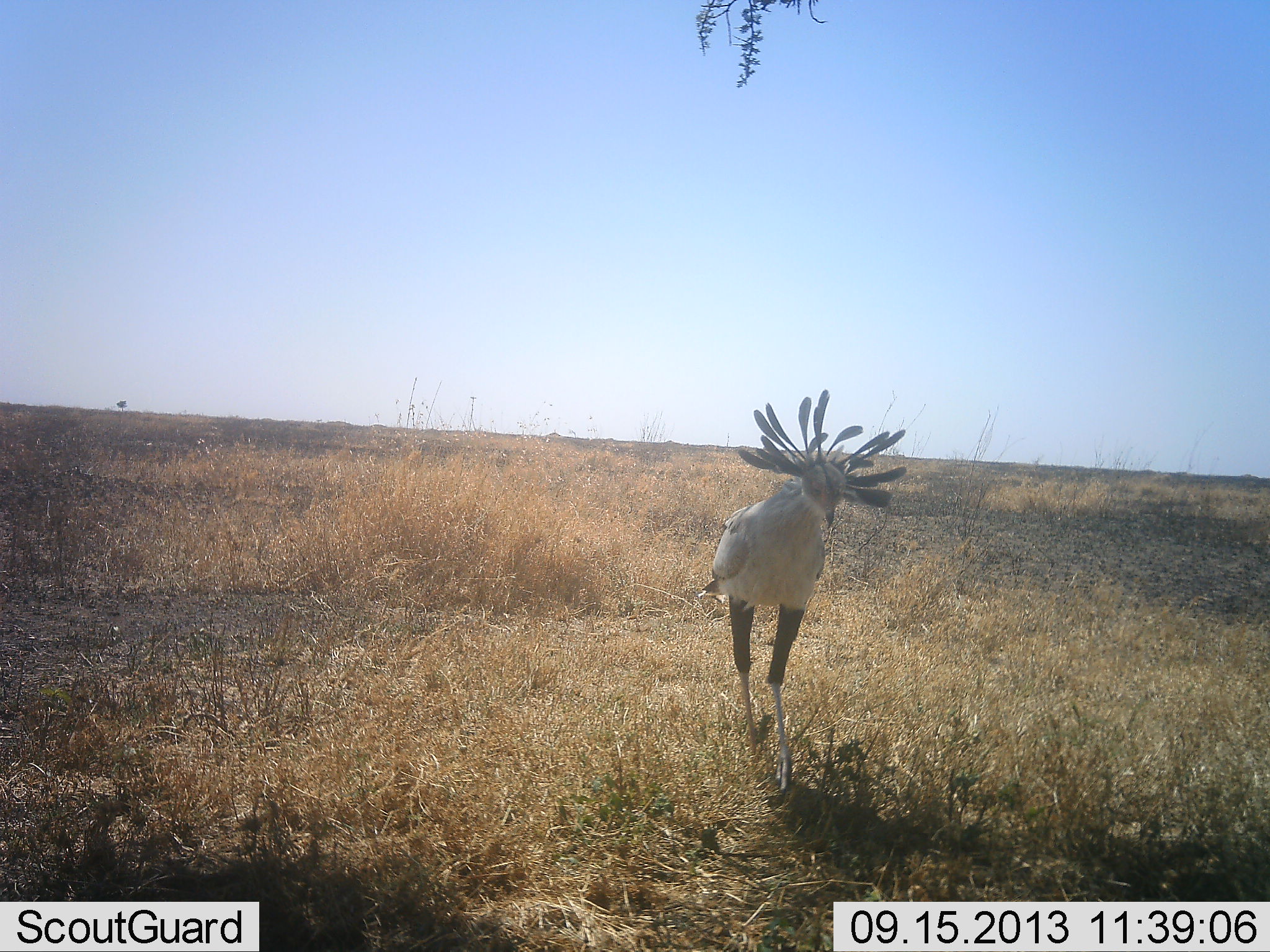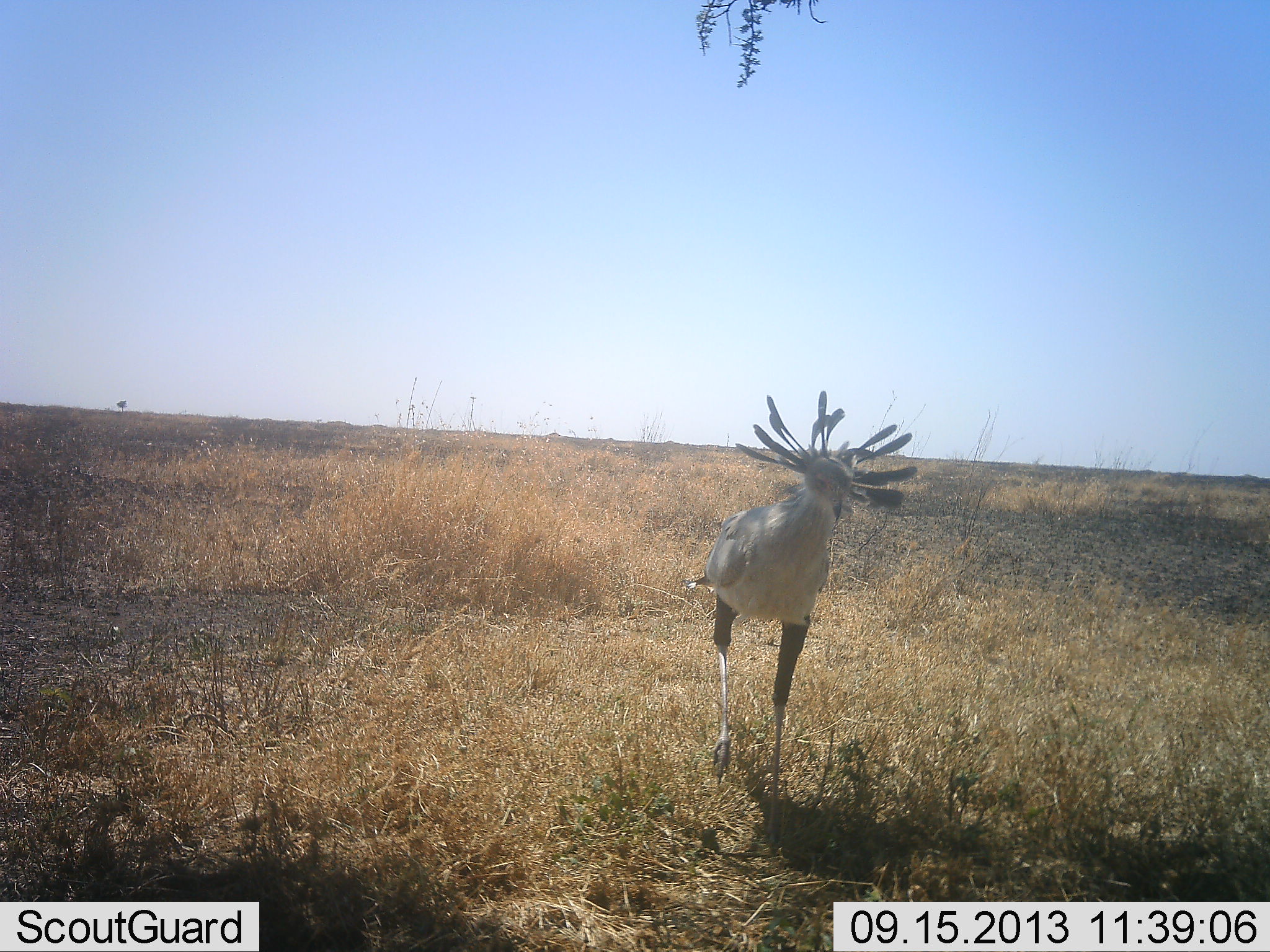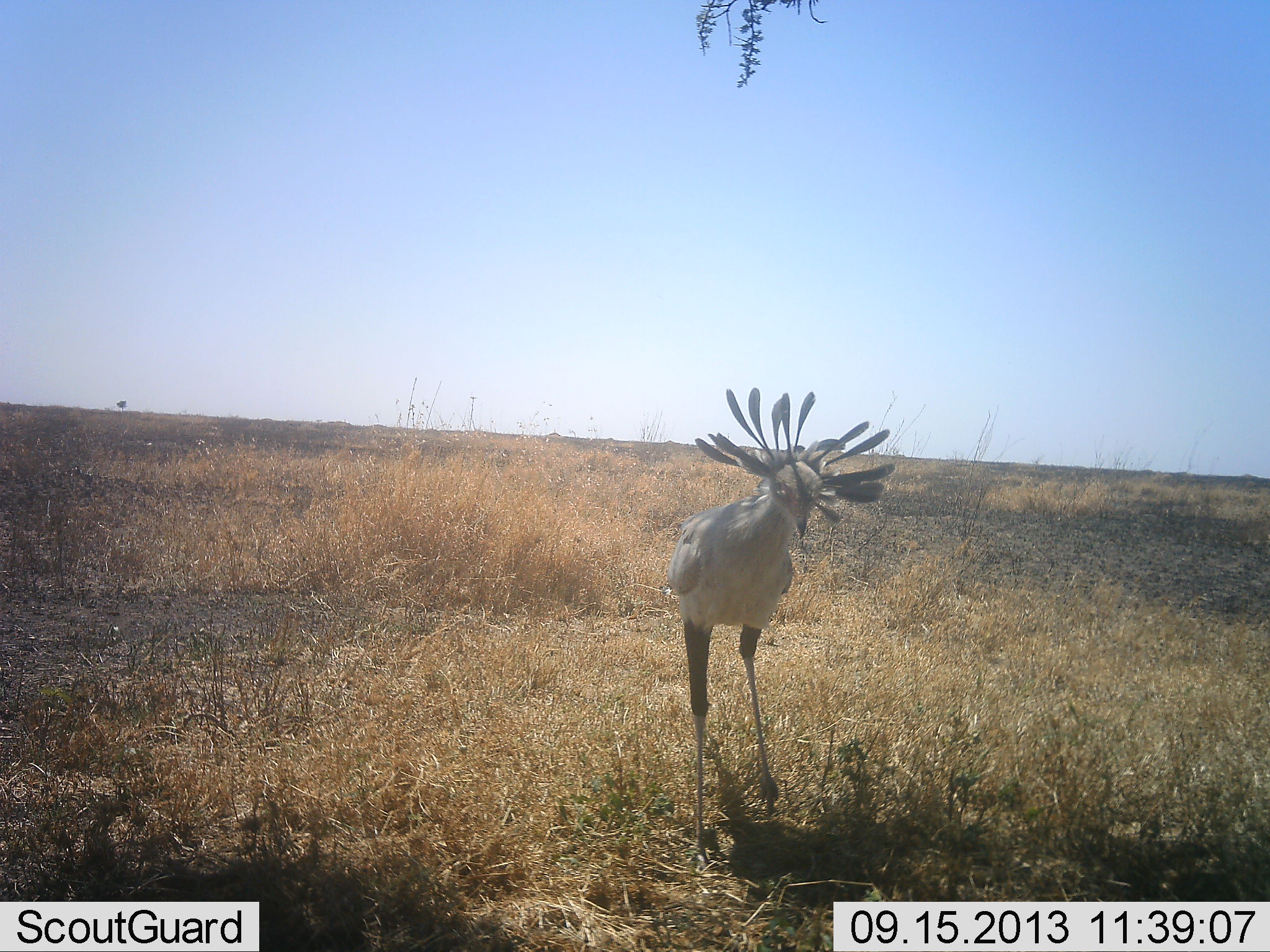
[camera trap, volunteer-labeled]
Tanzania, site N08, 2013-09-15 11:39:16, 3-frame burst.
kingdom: Animalia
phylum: Chordata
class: Aves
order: Accipitriformes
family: Sagittariidae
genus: Sagittarius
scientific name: Sagittarius serpentarius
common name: secretary bird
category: secretarybird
Secretarybird (secretary bird) (Sagittarius serpentarius), count 1. Behavior (volunteer vote fractions): standing 10%, resting 0%, moving 80%, interacting 0%. Young present (vote fraction): 0%. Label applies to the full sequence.